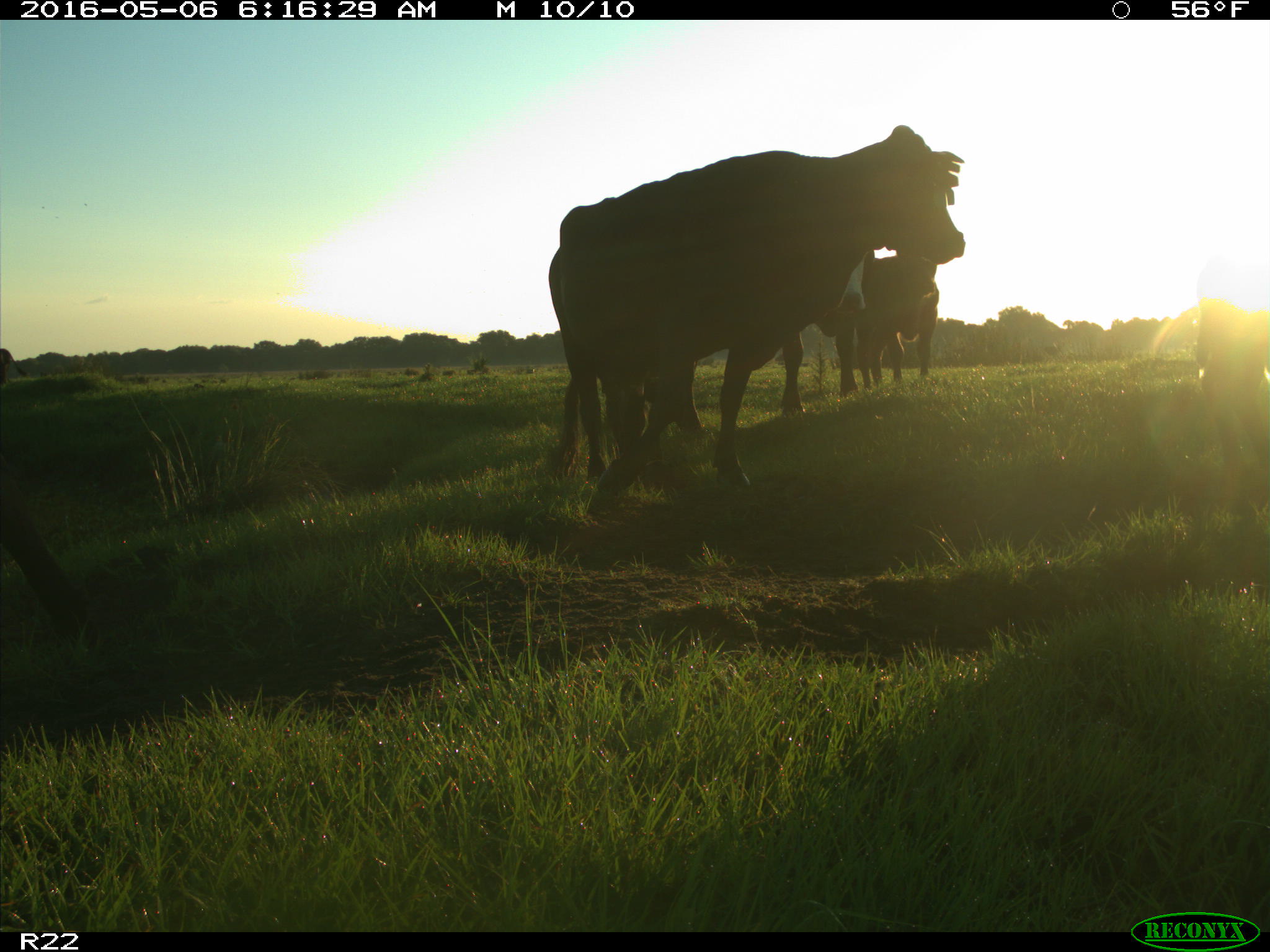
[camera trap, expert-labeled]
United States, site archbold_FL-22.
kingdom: Animalia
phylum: Chordata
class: Mammalia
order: Artiodactyla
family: Bovidae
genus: Bos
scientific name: Bos taurus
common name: domestic cow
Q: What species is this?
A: Bos taurus (domestic cow).